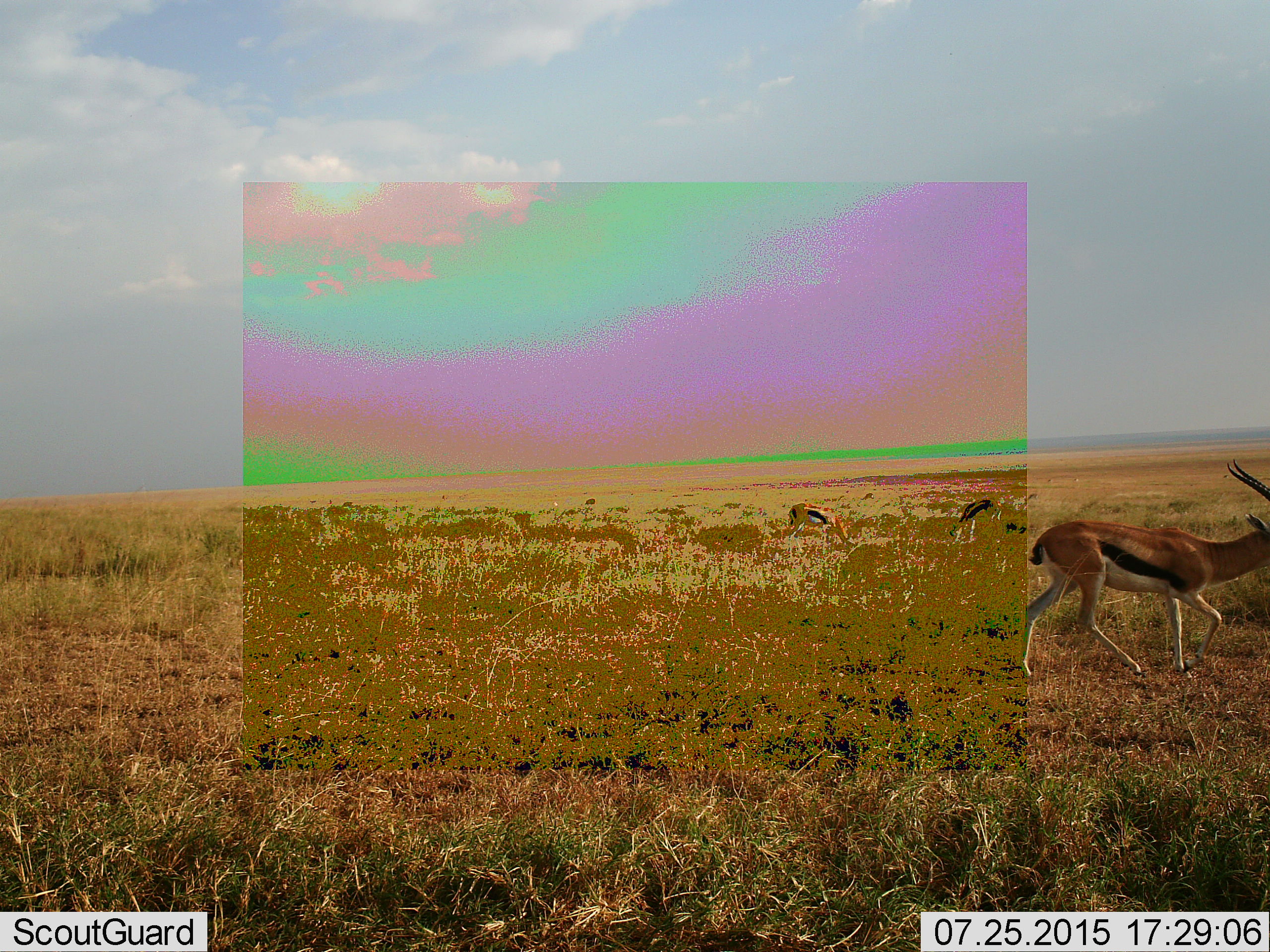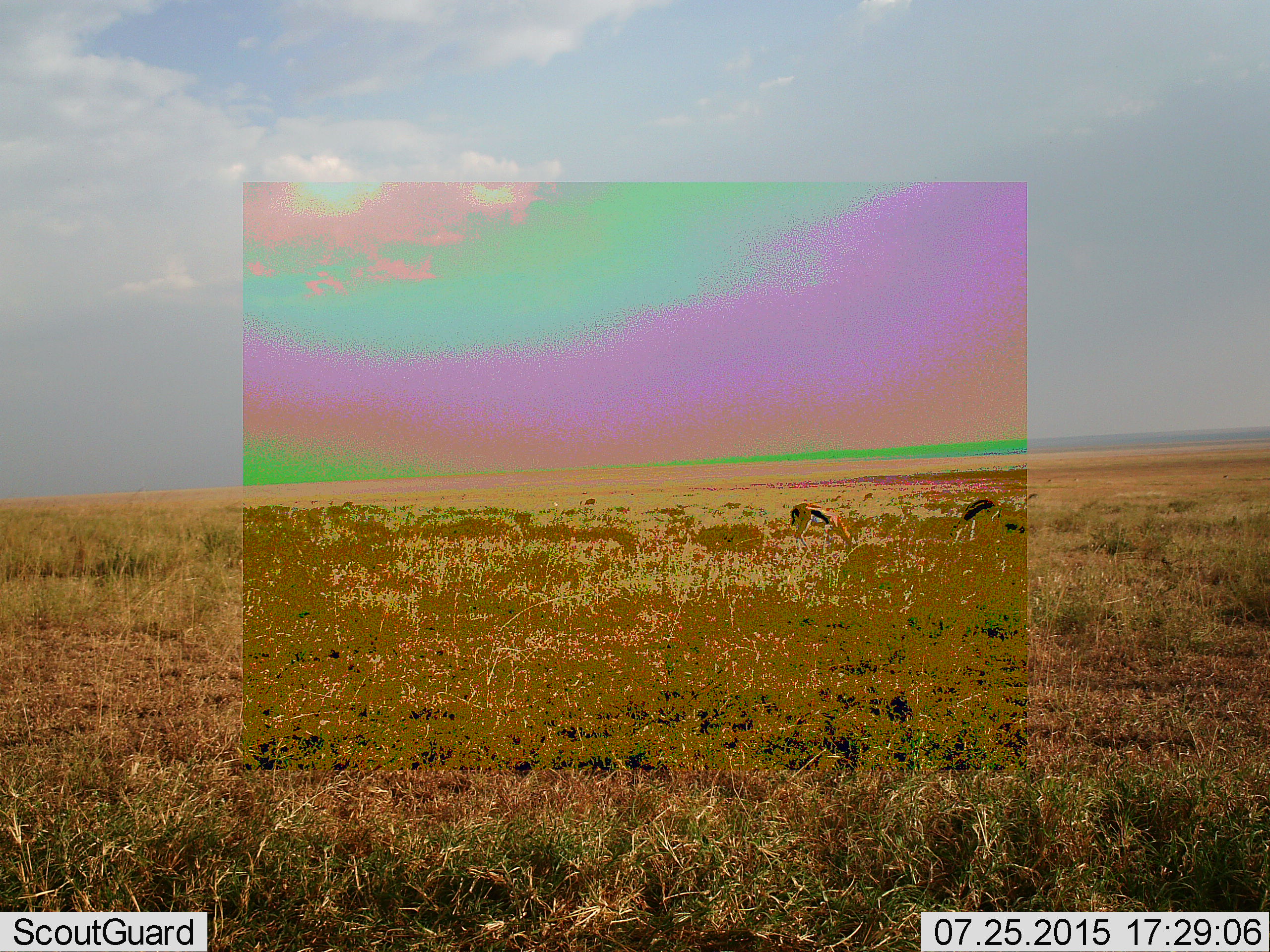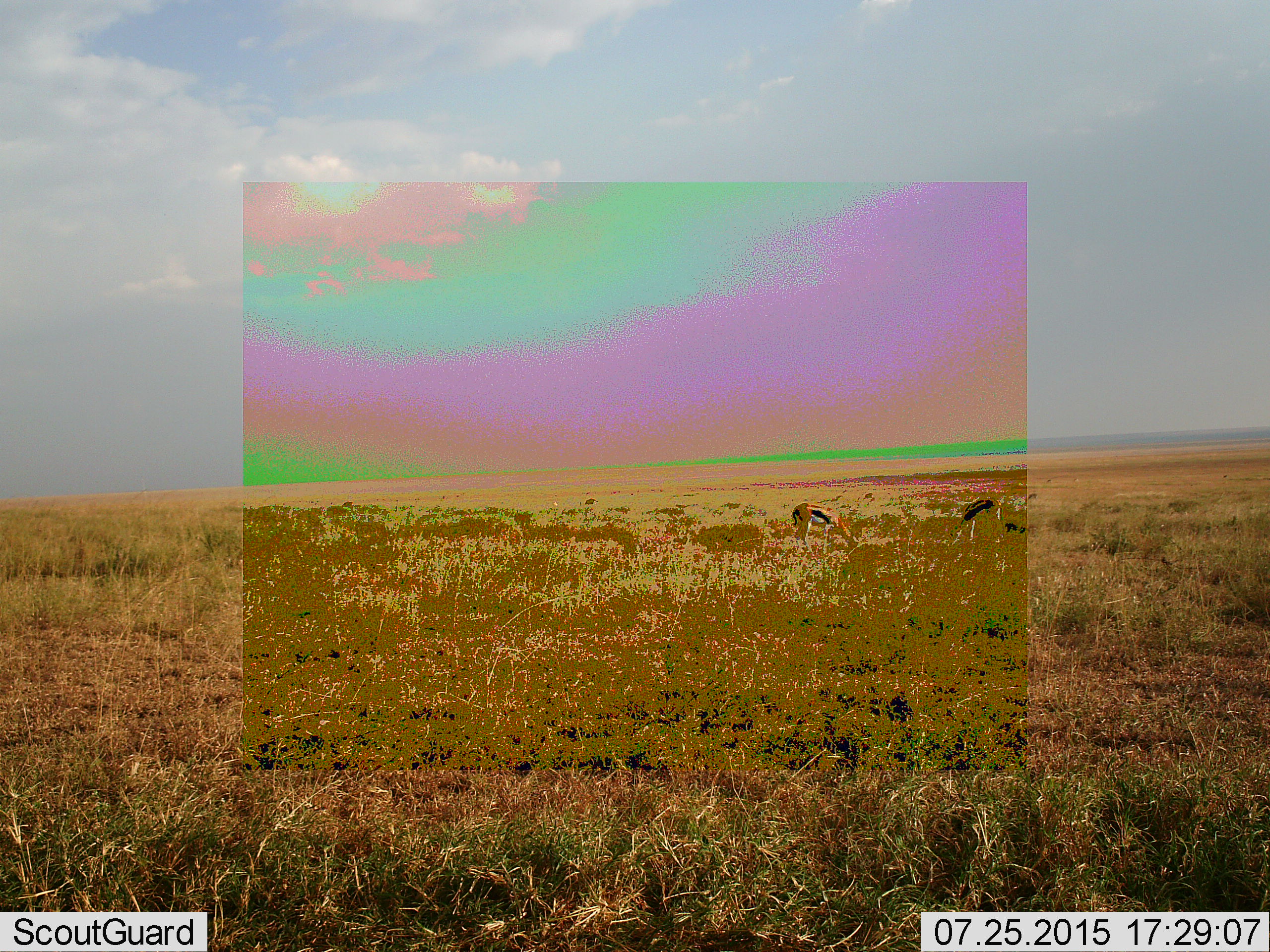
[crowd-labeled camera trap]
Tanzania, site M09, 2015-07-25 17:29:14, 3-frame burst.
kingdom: Animalia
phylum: Chordata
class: Mammalia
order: Artiodactyla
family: Bovidae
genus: Eudorcas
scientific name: Eudorcas thomsonii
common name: thomson's gazelle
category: gazellethomsons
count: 3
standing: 50%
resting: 0%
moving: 83%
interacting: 17%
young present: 0%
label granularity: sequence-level